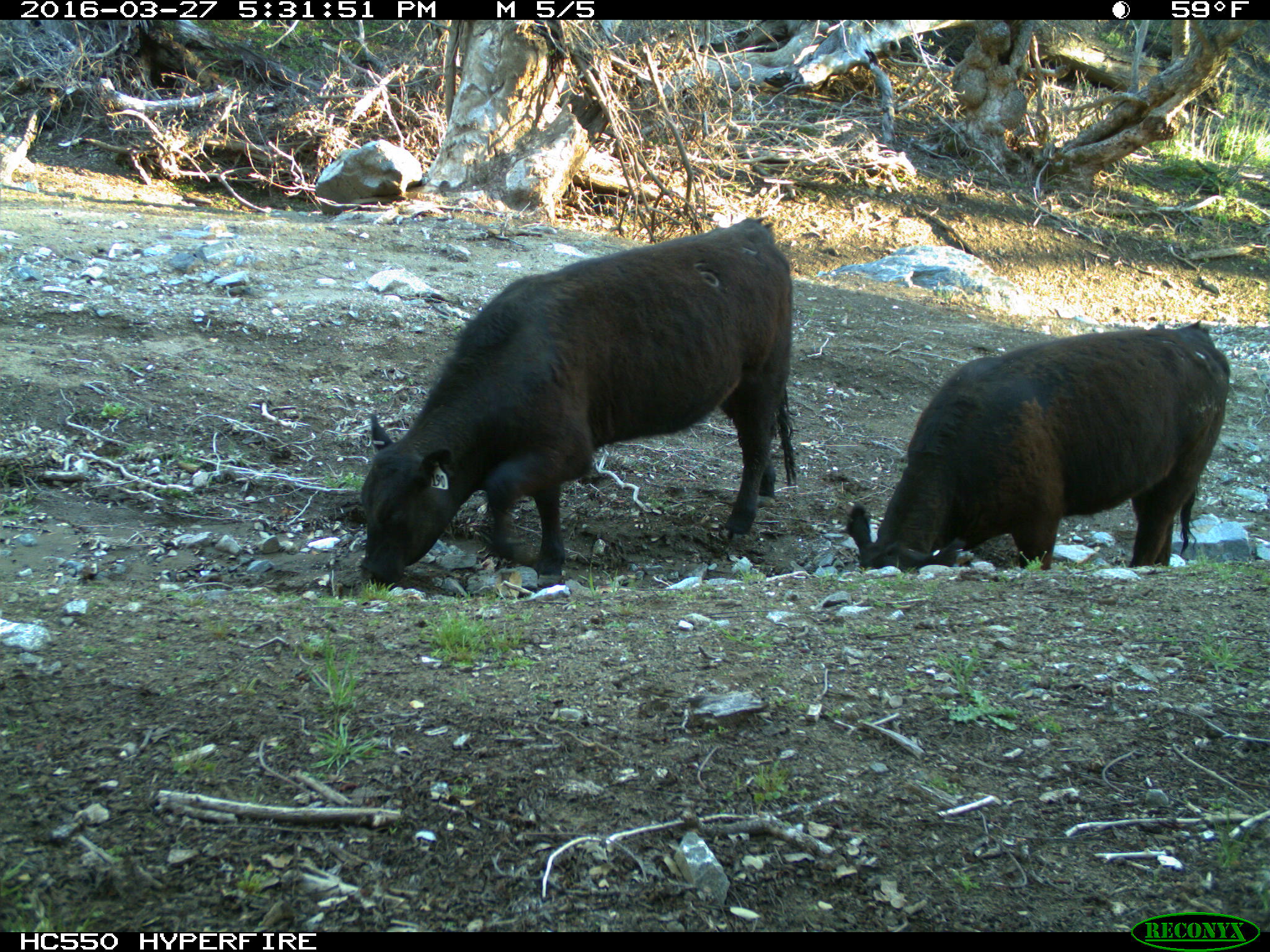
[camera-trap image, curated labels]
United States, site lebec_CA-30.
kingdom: Animalia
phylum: Chordata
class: Mammalia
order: Artiodactyla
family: Bovidae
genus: Bos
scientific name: Bos taurus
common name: domestic cow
Bos taurus (domestic cow).